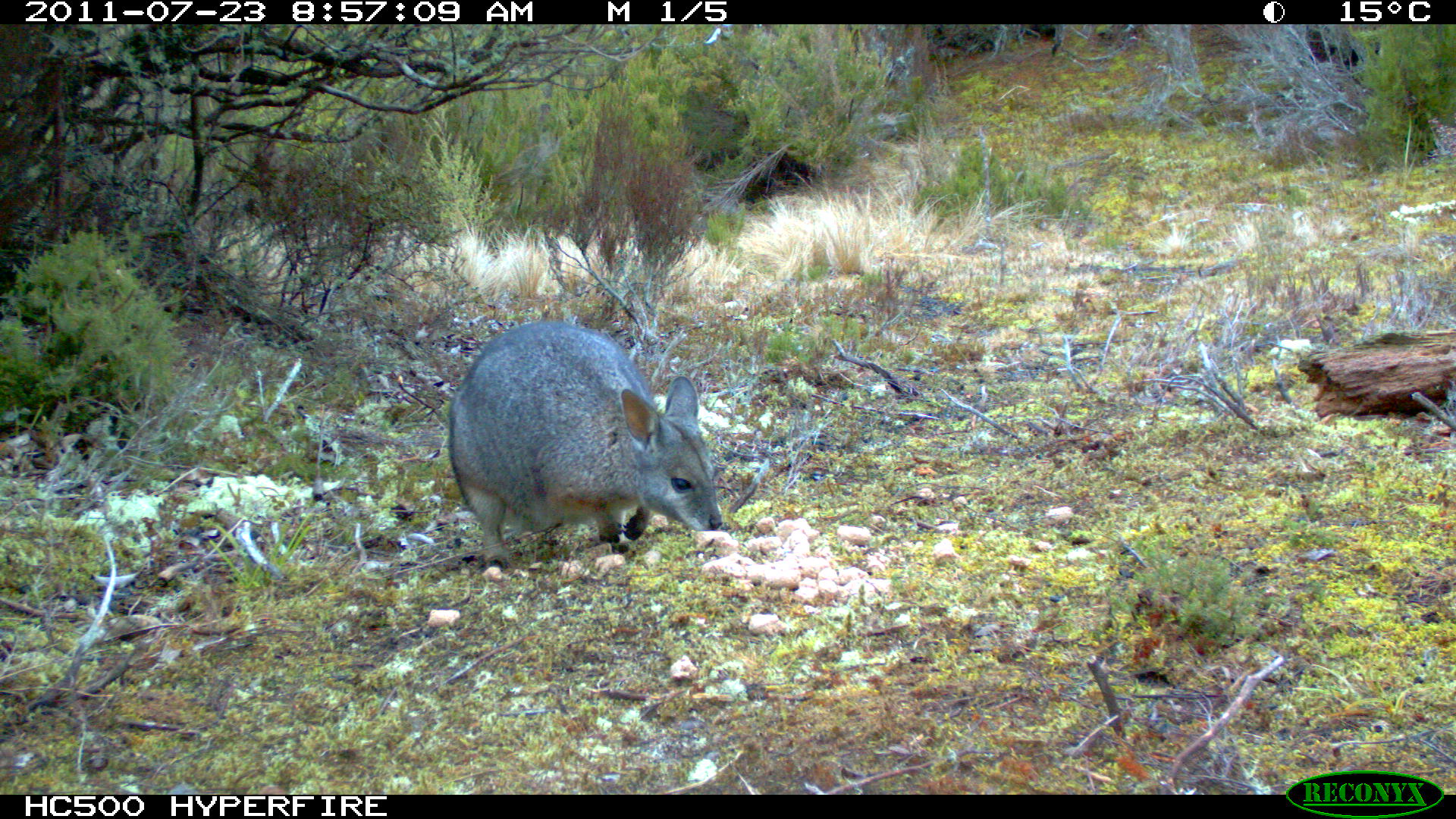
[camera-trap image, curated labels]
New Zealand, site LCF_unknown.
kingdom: Animalia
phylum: Chordata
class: Mammalia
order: Diprotodontia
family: Macropodidae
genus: Notamacropus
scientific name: Notamacropus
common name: wallaby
Wallaby (Notamacropus).